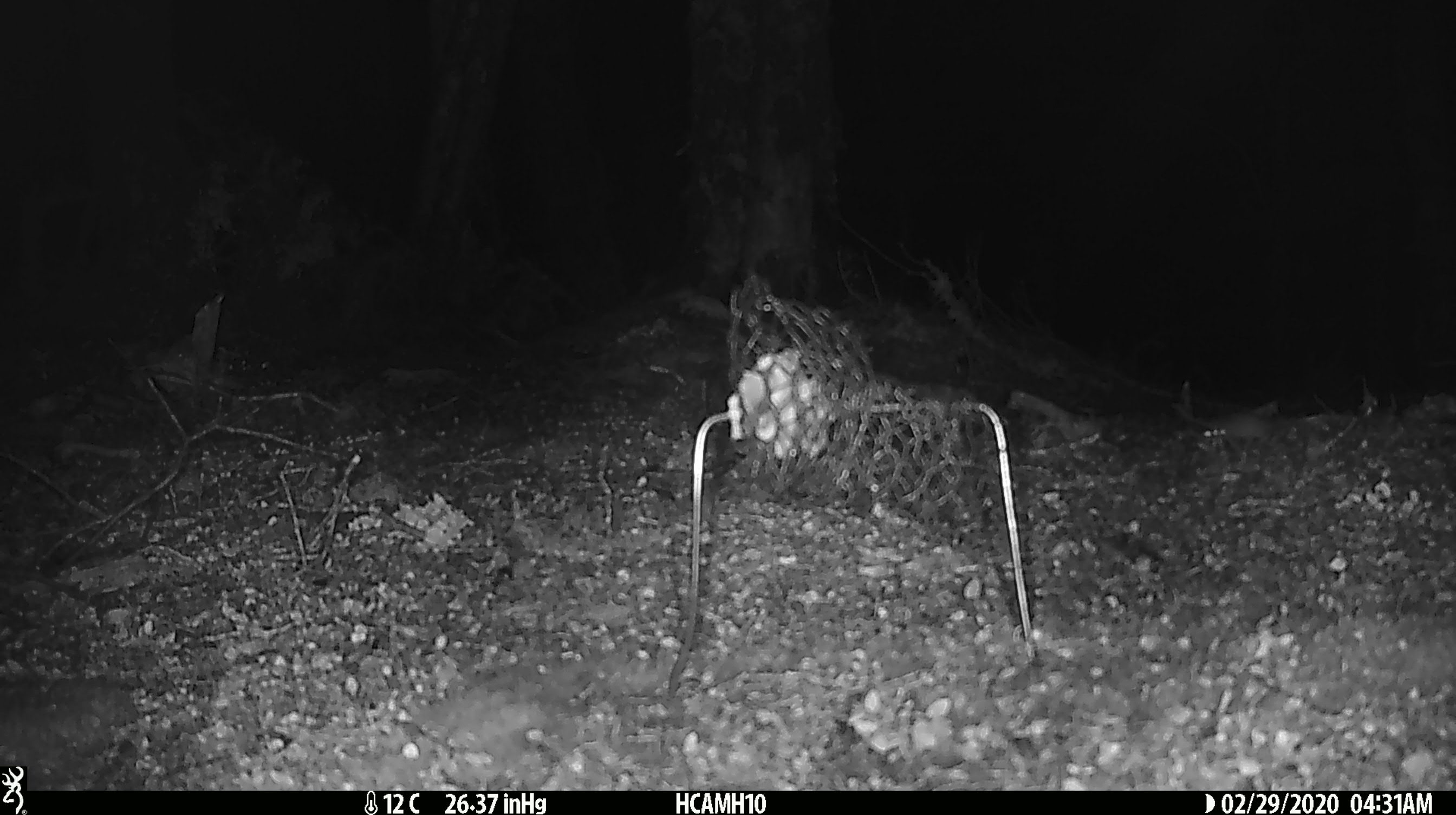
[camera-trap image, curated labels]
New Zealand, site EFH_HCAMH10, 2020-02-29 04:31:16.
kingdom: Animalia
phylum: Chordata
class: Mammalia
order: Rodentia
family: Muridae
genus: Mus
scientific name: Mus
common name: mouse